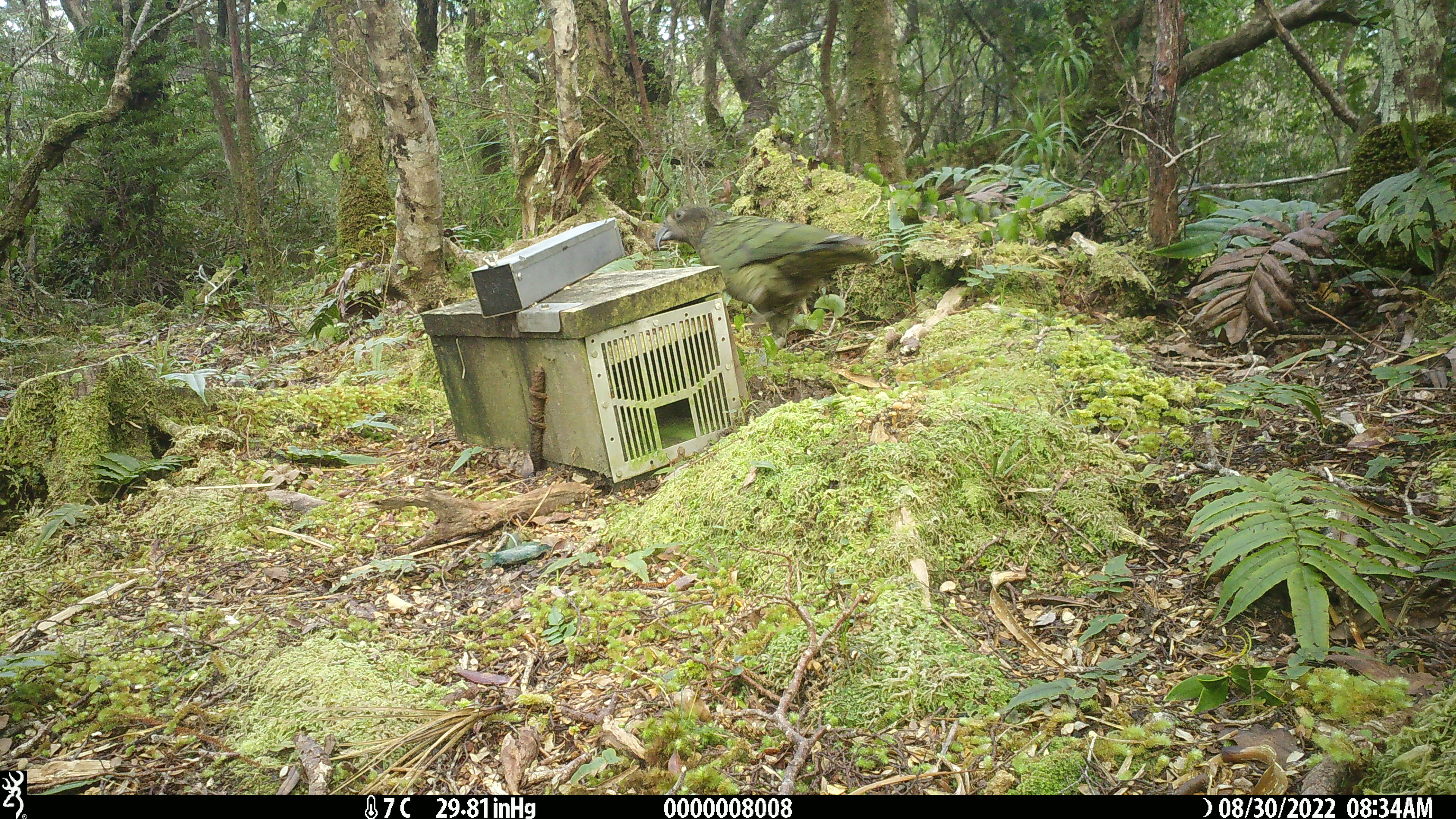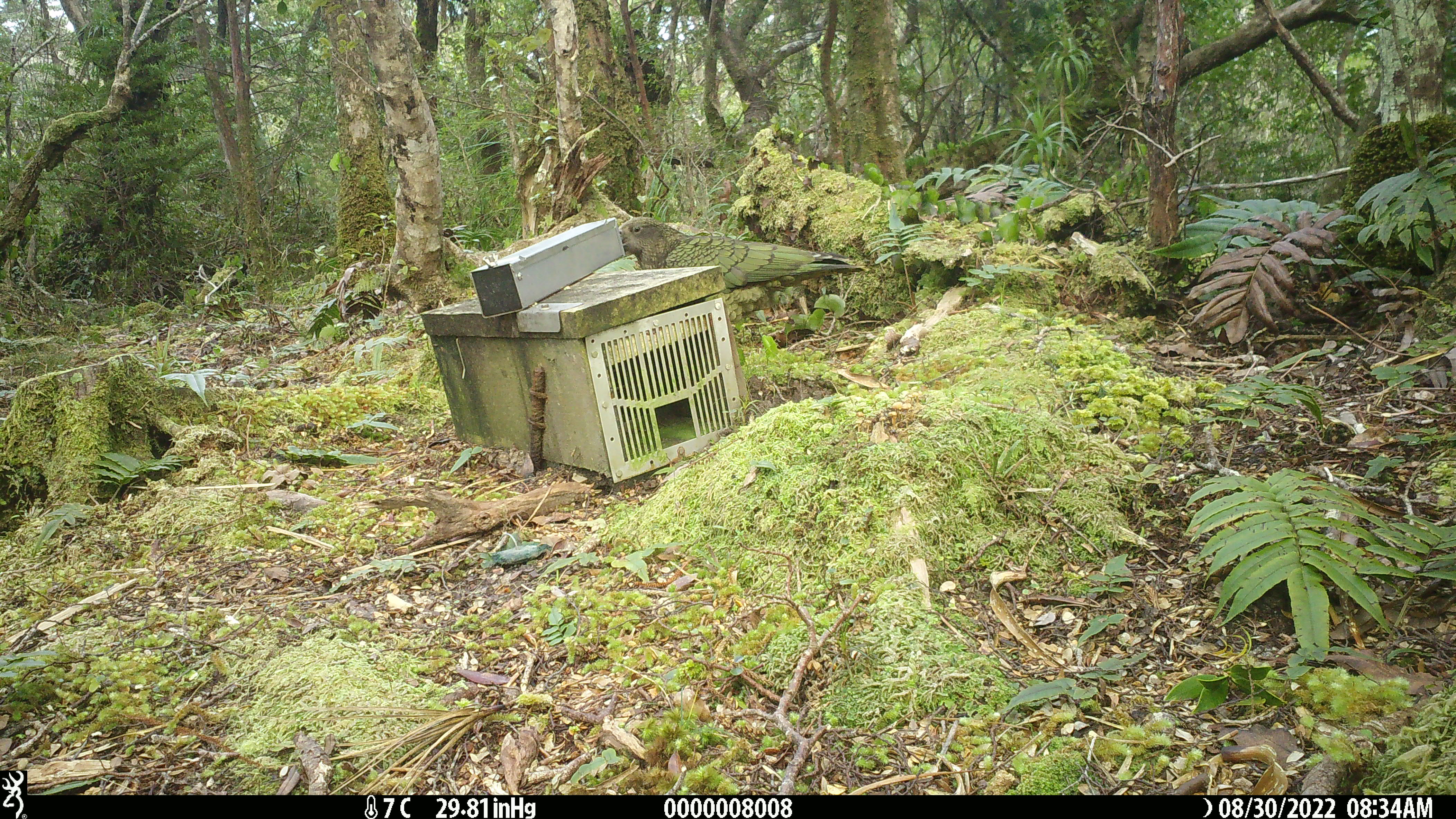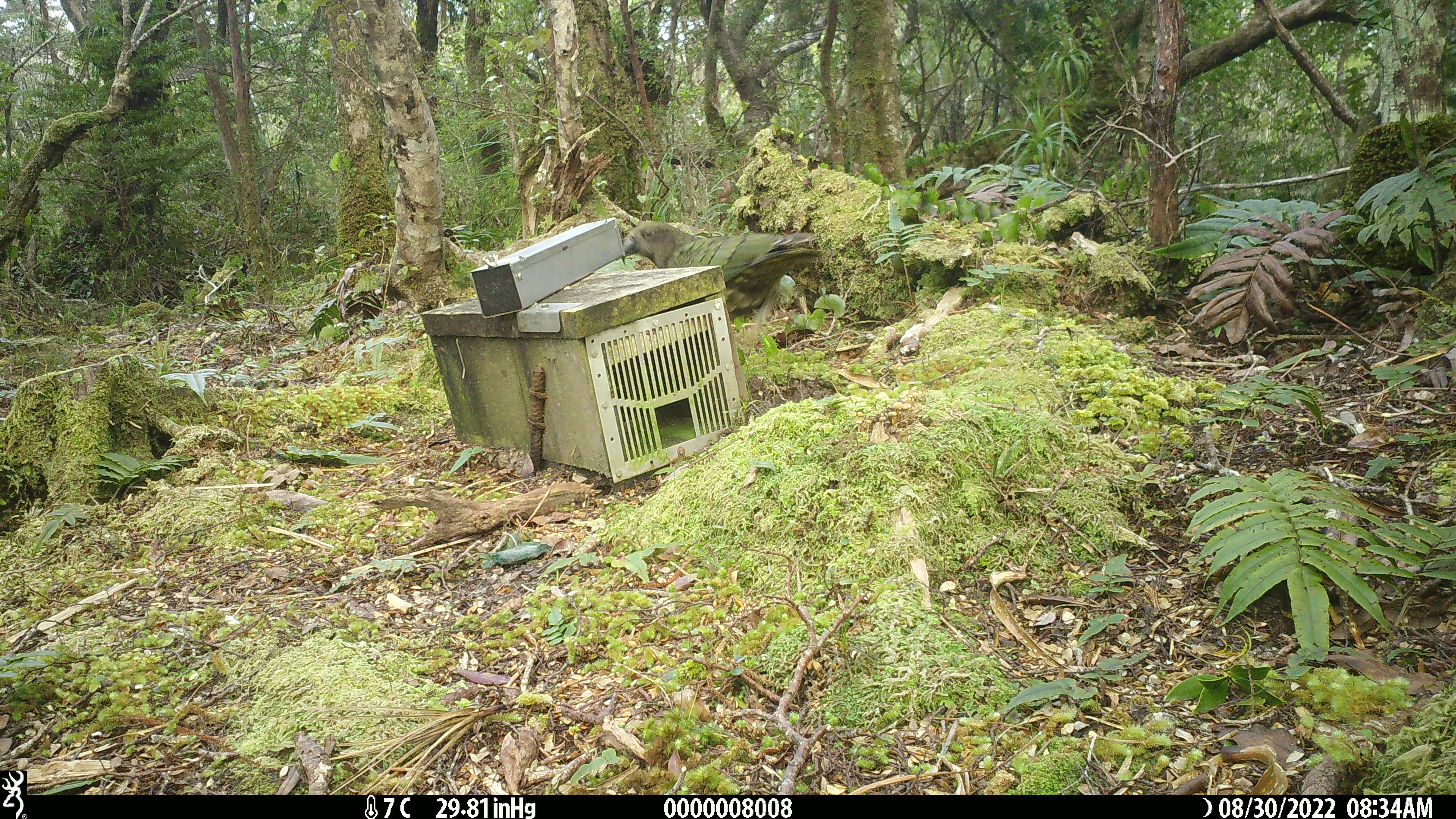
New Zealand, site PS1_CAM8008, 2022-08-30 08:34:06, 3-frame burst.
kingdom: Animalia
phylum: Chordata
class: Aves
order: Psittaciformes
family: Strigopidae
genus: Nestor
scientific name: Nestor notabilis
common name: kea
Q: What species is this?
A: Kea (Nestor notabilis).